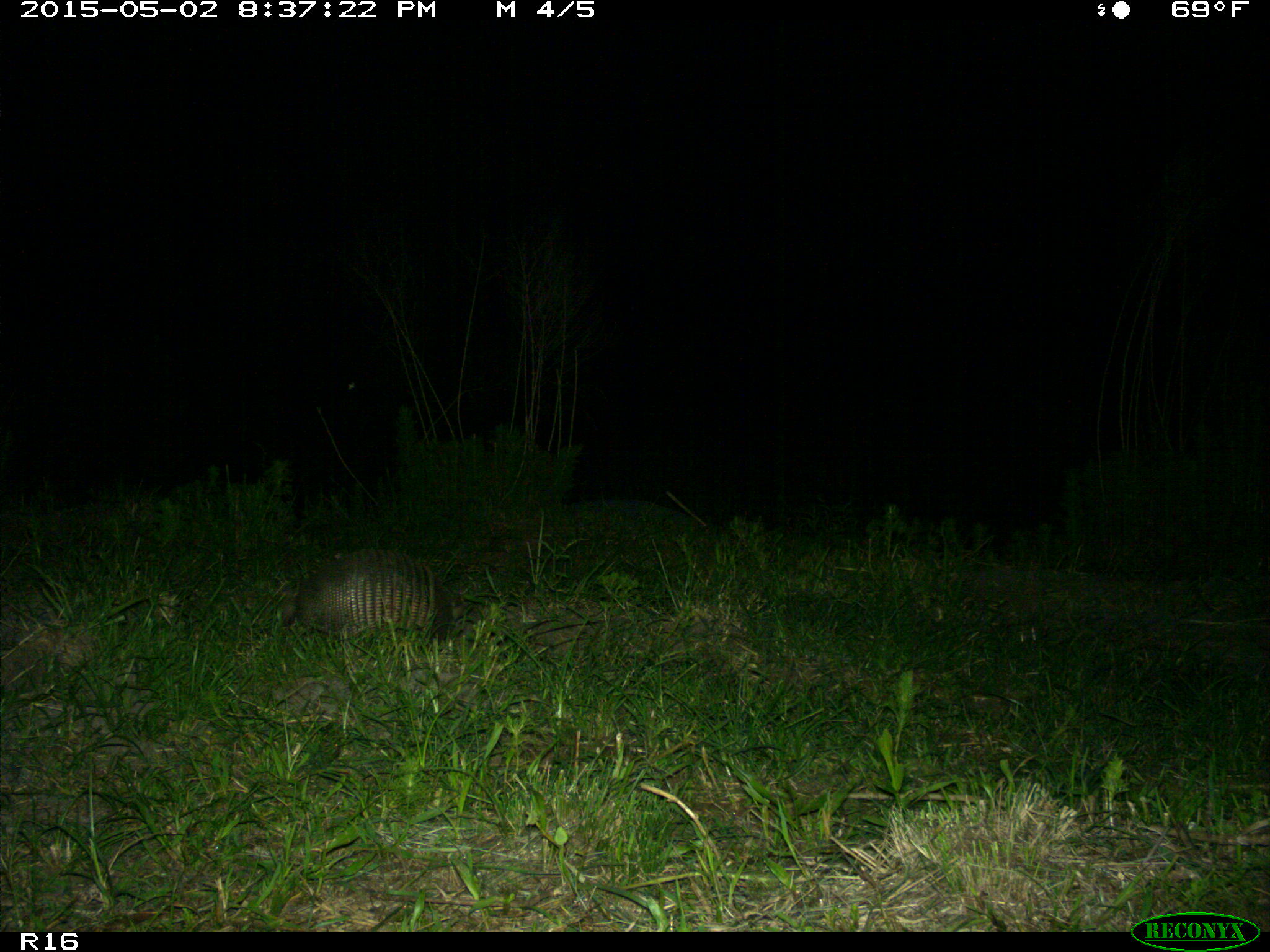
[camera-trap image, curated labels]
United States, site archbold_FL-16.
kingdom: Animalia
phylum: Chordata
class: Mammalia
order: Cingulata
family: Dasypodidae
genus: Dasypus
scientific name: Dasypus novemcinctus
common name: nine-banded armadillo